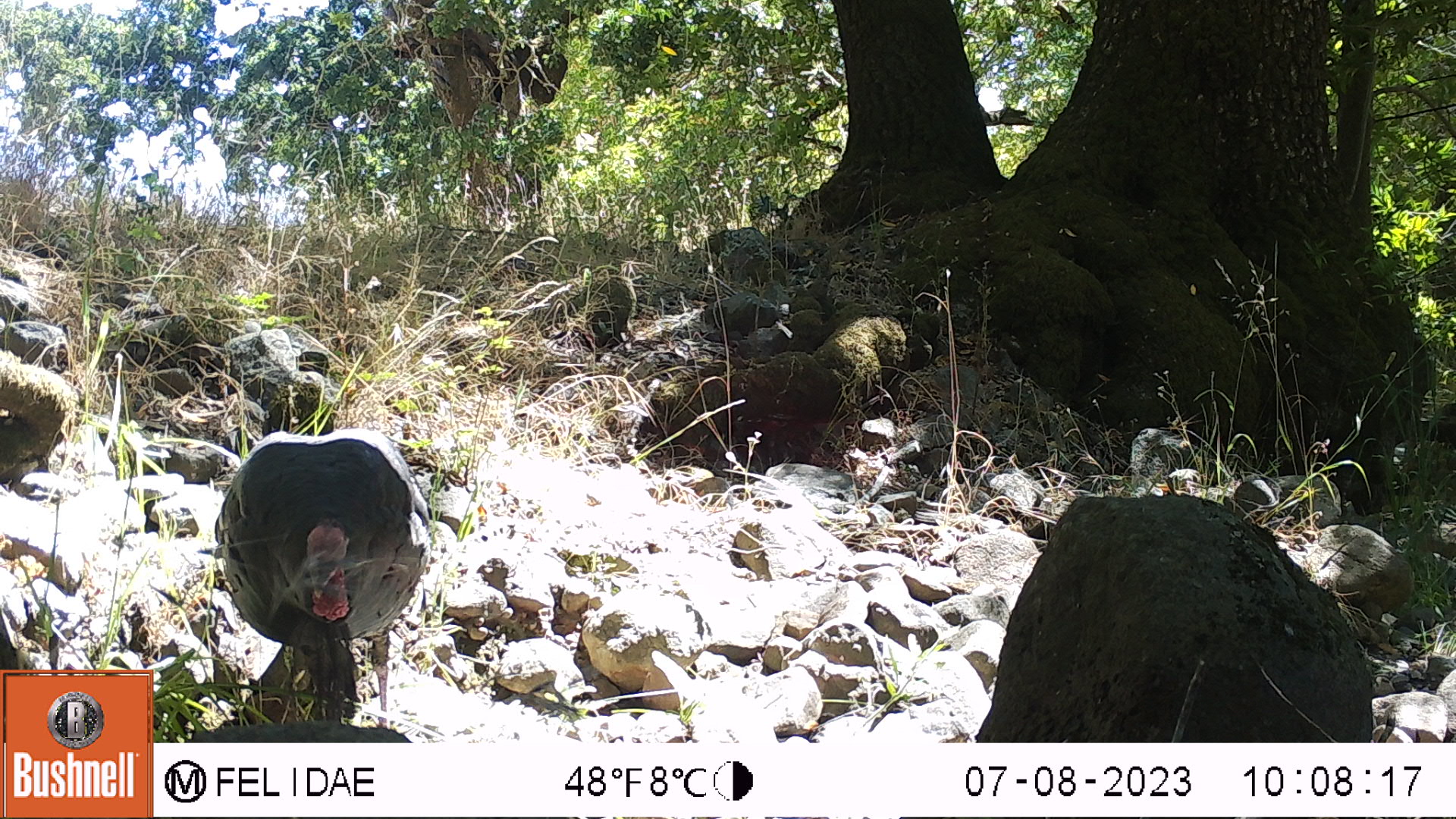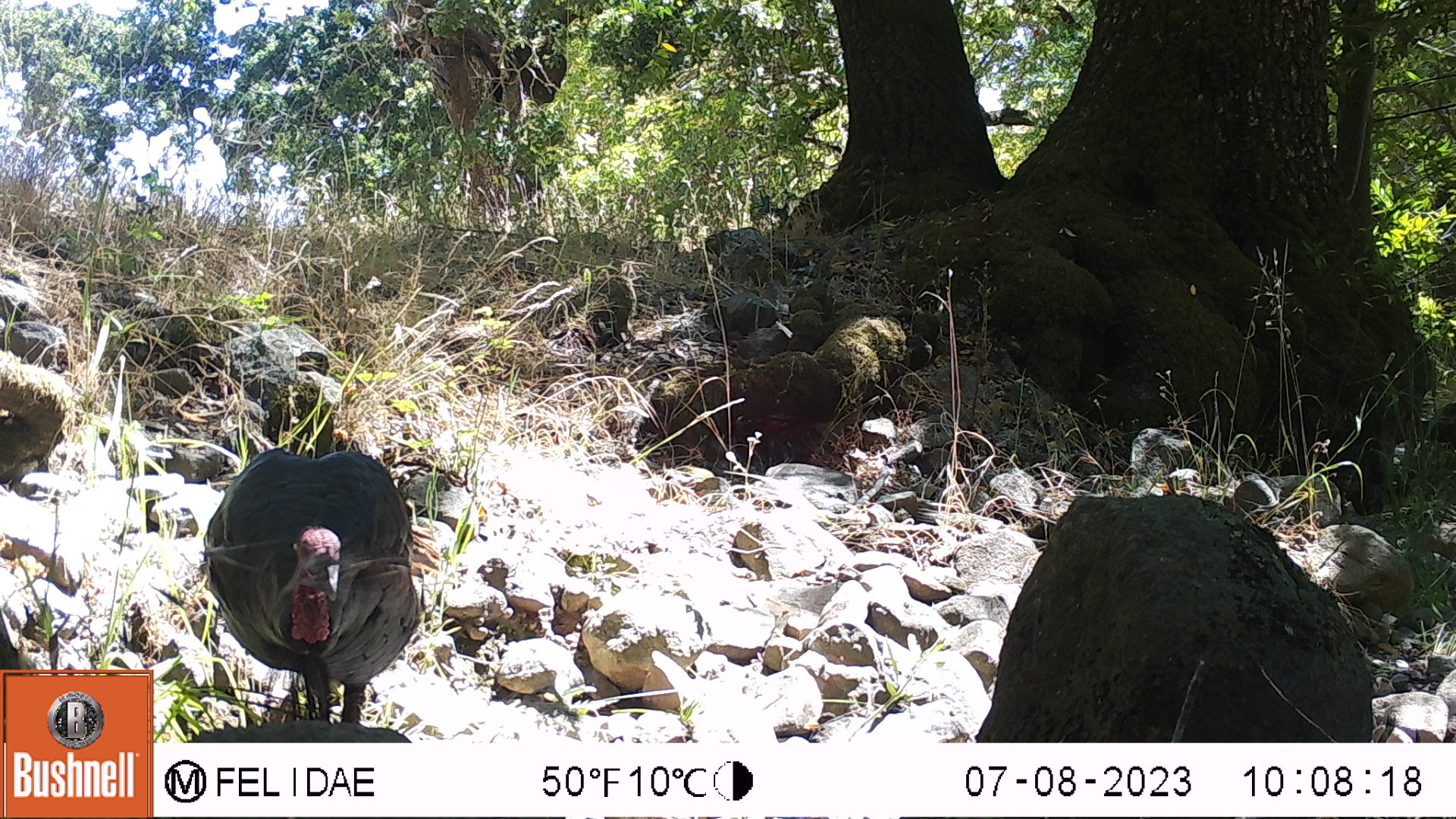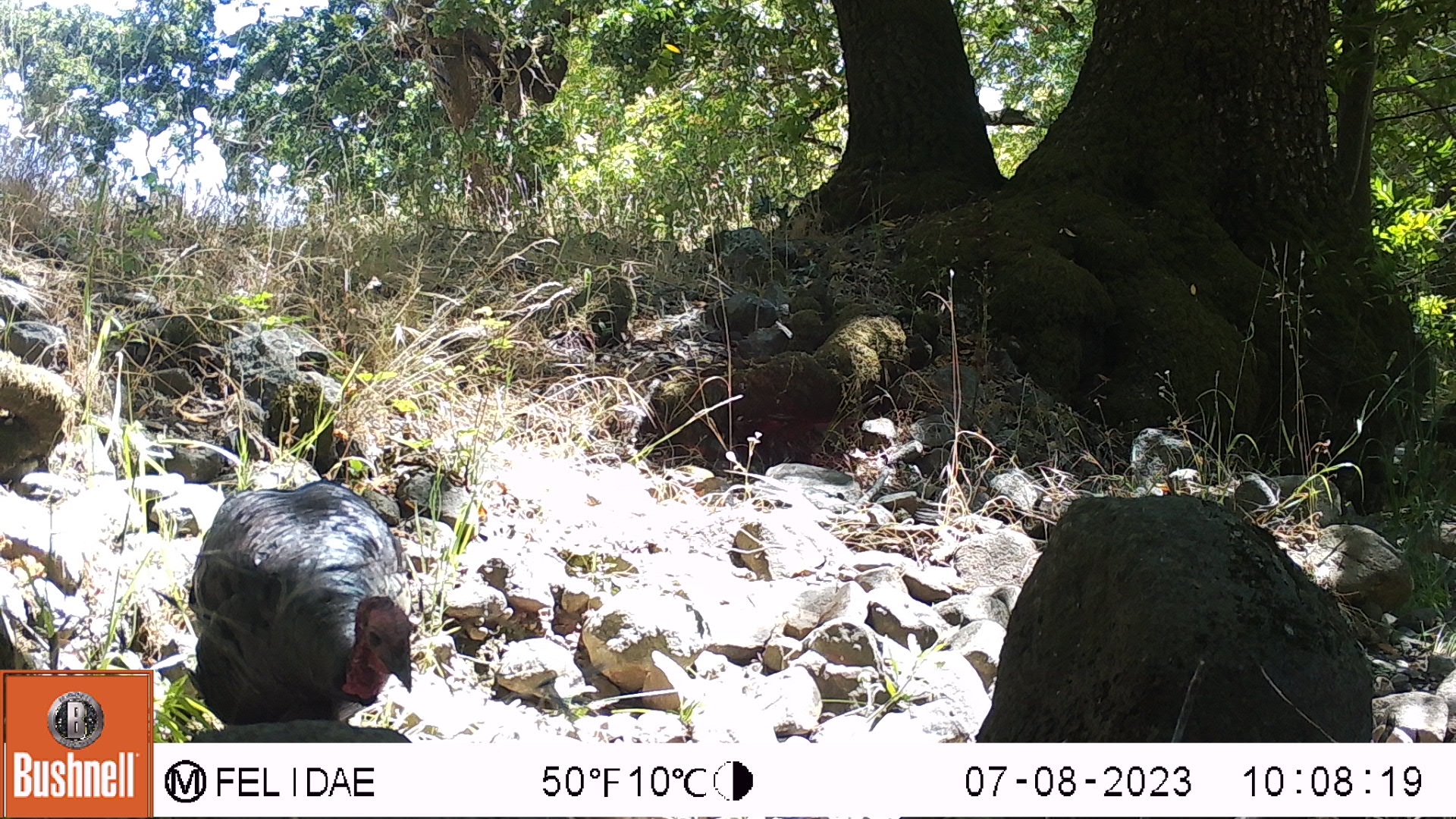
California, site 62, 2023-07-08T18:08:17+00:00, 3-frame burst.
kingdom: Animalia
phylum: Chordata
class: Aves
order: Galliformes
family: Phasianidae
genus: Meleagris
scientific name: Meleagris gallopavo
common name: turkey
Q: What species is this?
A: Turkey (Meleagris gallopavo).